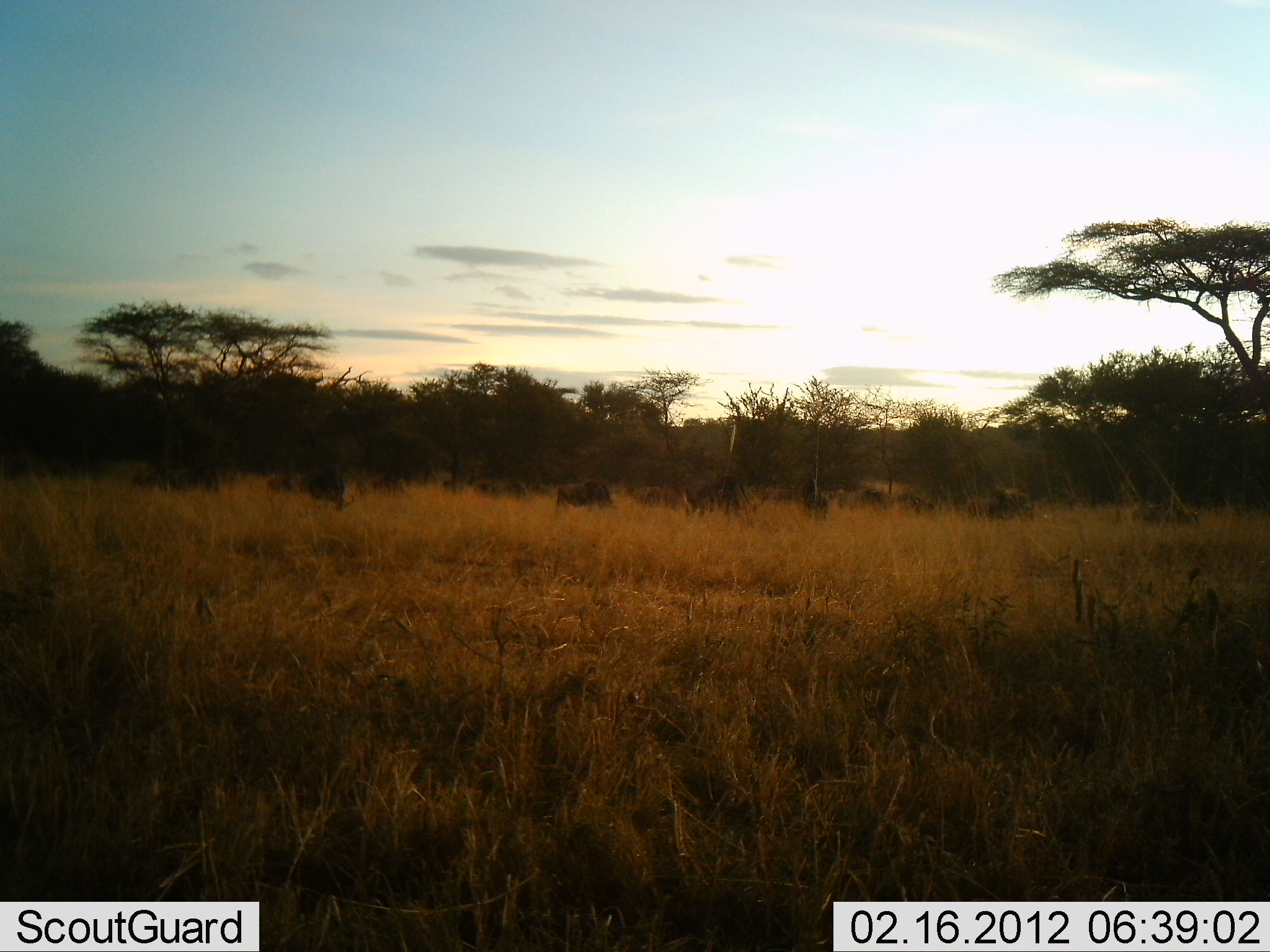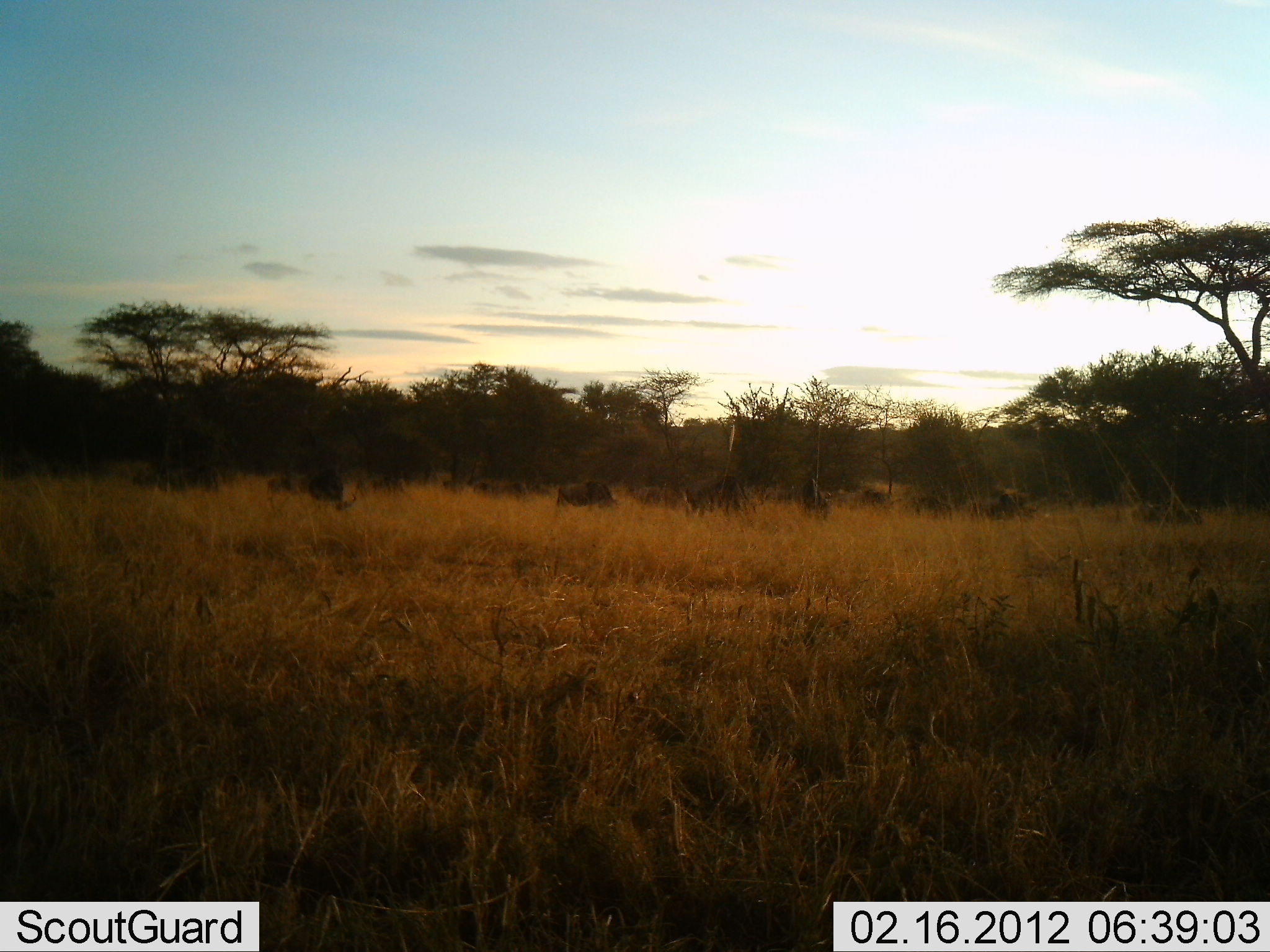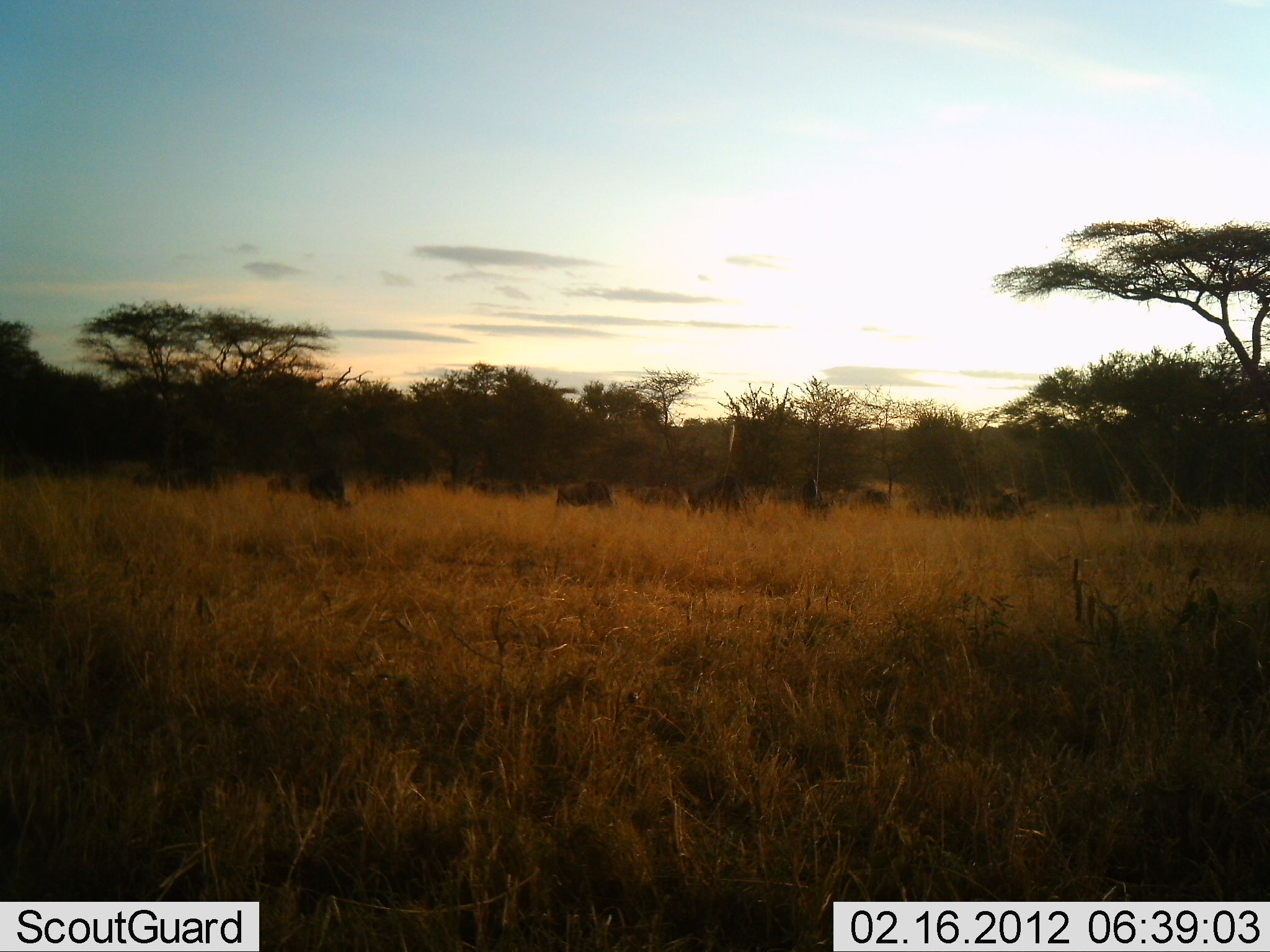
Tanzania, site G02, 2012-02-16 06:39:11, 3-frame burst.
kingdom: Animalia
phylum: Chordata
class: Mammalia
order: Artiodactyla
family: Bovidae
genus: Connochaetes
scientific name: Connochaetes taurinus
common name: blue wildebeest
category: wildebeest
Wildebeest (blue wildebeest) (Connochaetes taurinus), count 11-50. Behavior (volunteer vote fractions): standing 38%, resting 0%, moving 57%, interacting 0%. Young present (vote fraction): 0%. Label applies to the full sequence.